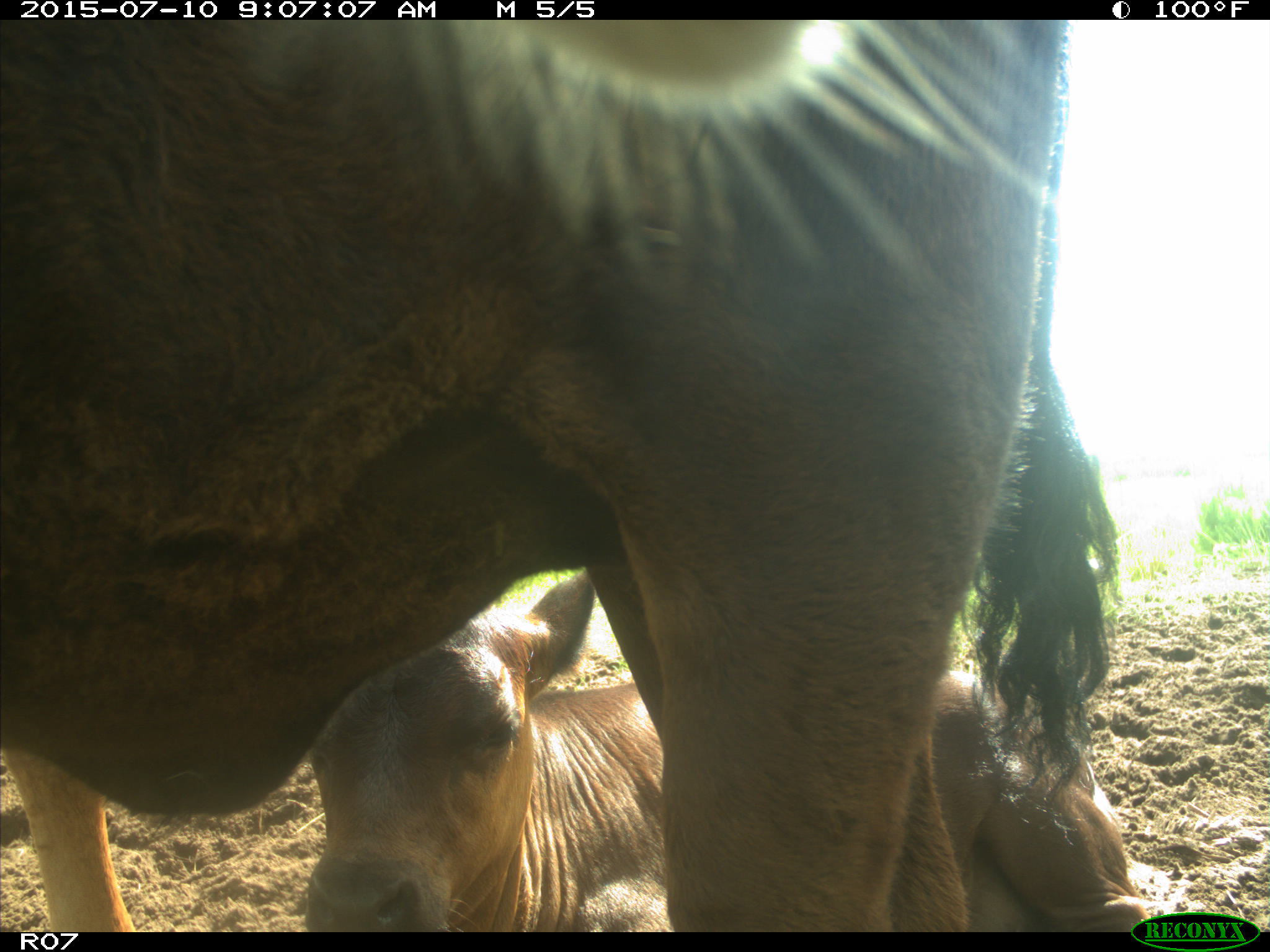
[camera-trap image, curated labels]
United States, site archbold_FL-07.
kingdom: Animalia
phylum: Chordata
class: Mammalia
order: Artiodactyla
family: Bovidae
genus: Bos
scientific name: Bos taurus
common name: domestic cow